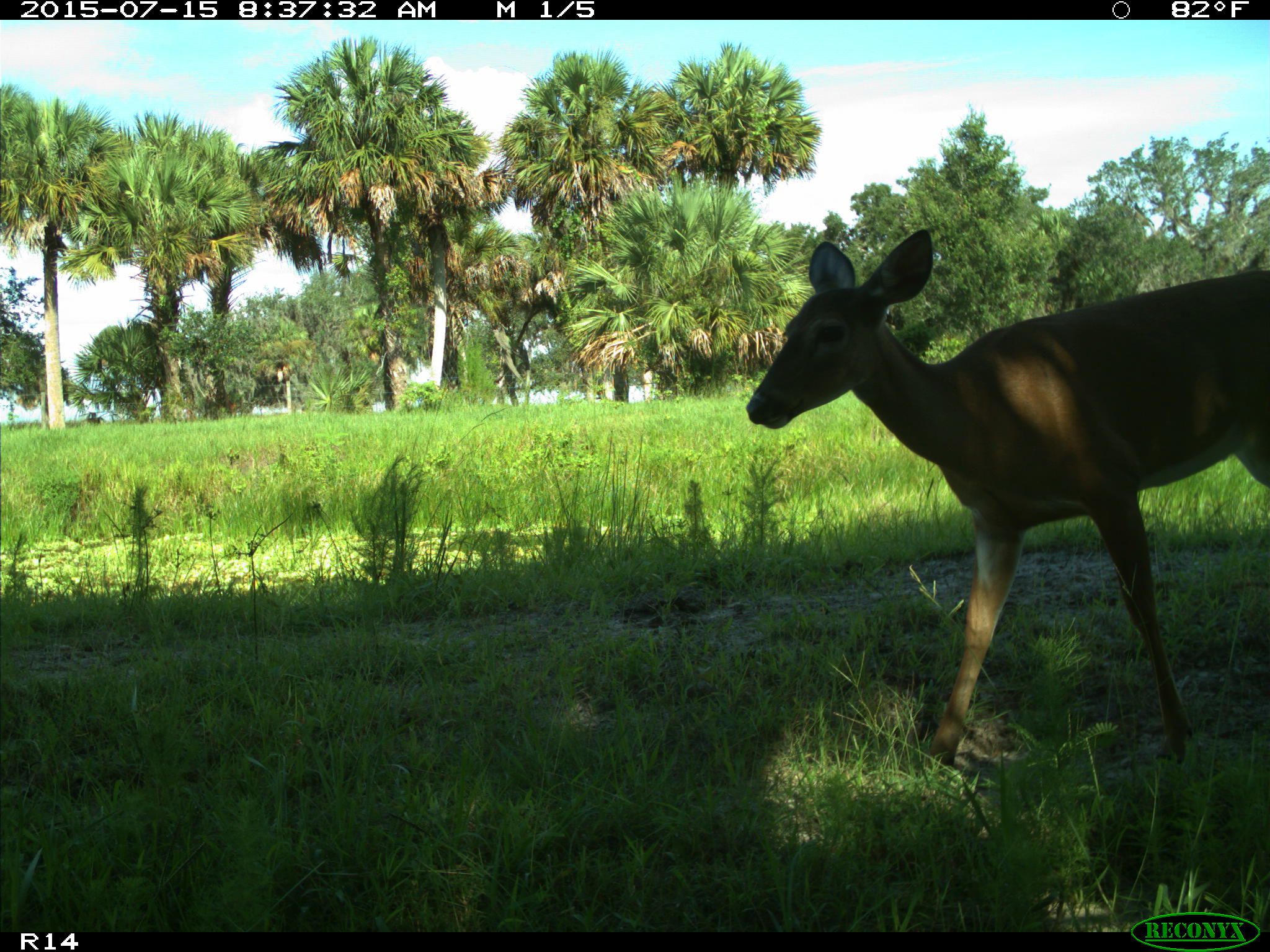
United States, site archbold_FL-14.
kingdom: Animalia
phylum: Chordata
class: Mammalia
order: Artiodactyla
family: Bovidae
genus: Bos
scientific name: Bos taurus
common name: domestic cow